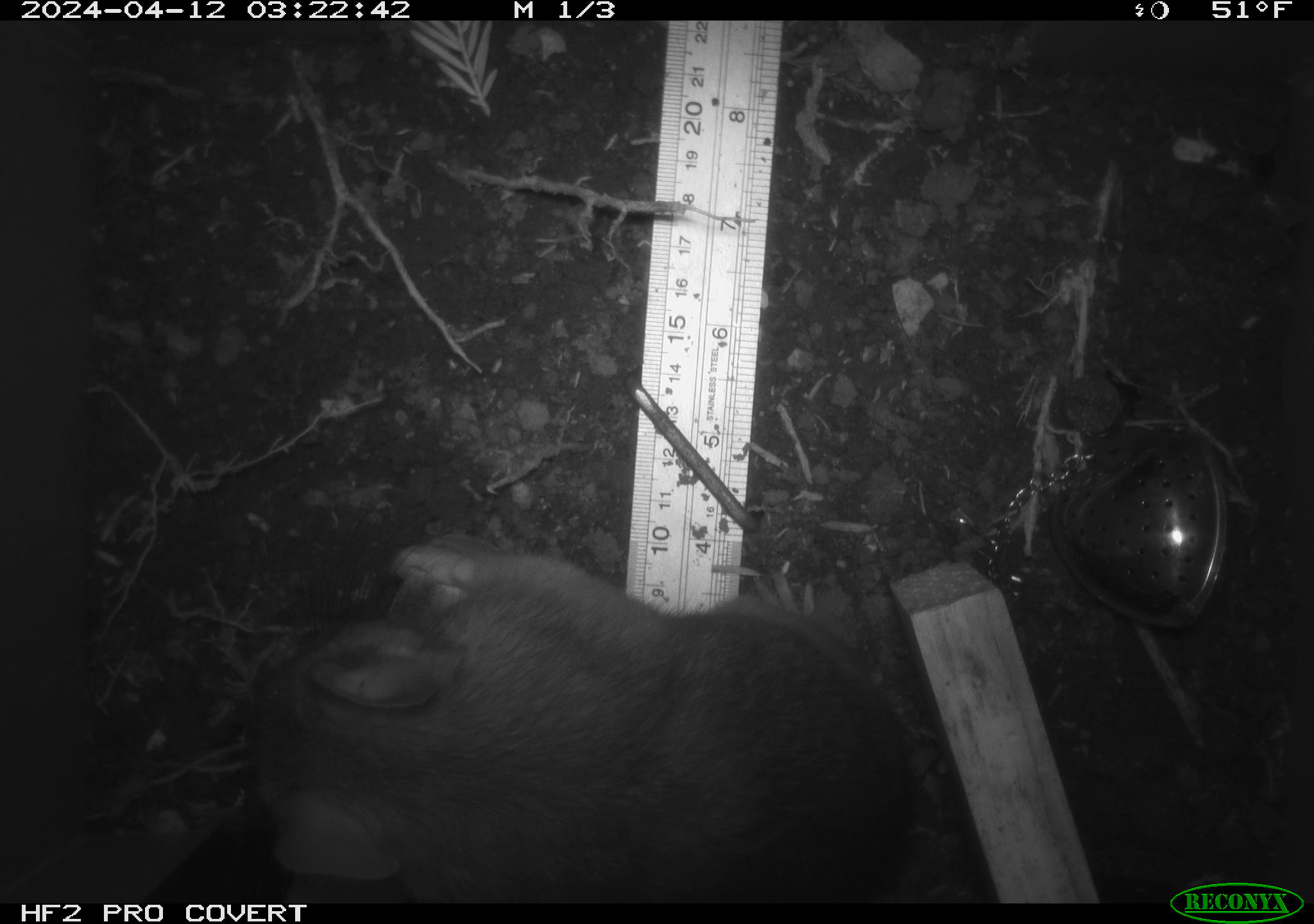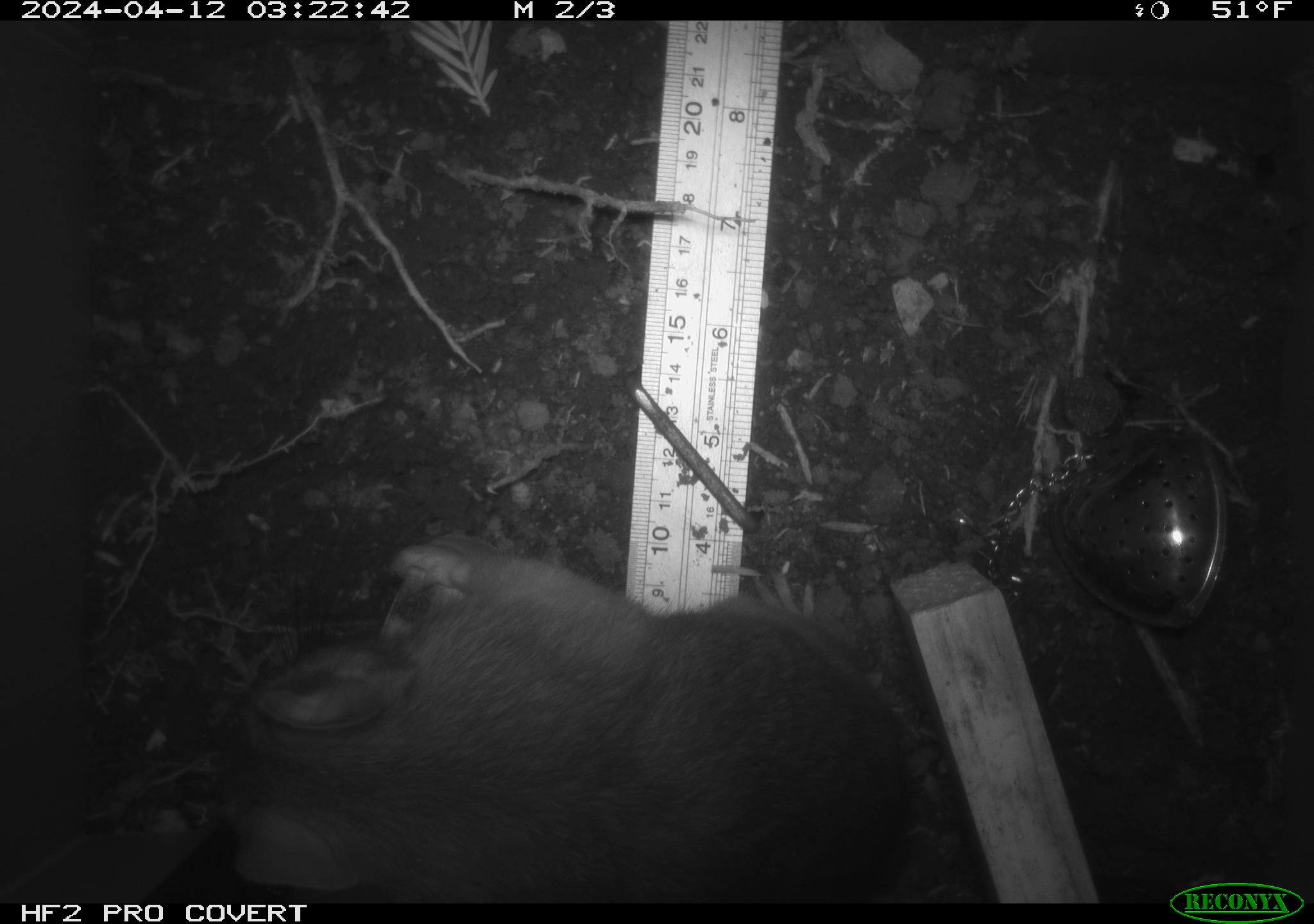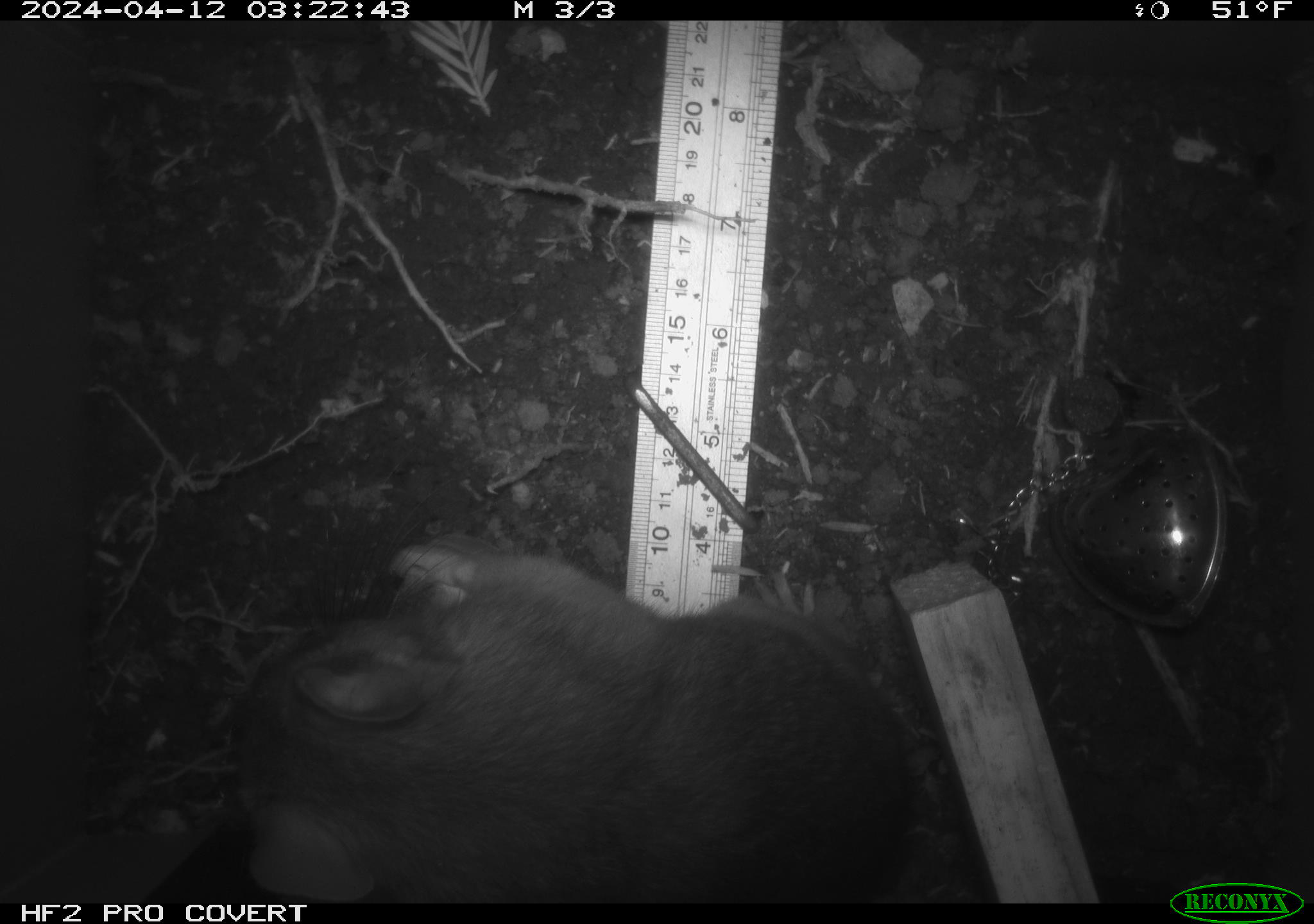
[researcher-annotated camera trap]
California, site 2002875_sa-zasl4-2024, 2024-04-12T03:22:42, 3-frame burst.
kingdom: Animalia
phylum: Chordata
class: Mammalia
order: Rodentia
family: Cricetidae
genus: Neotoma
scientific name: Neotoma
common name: pack rat or woodrat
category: neotoma species